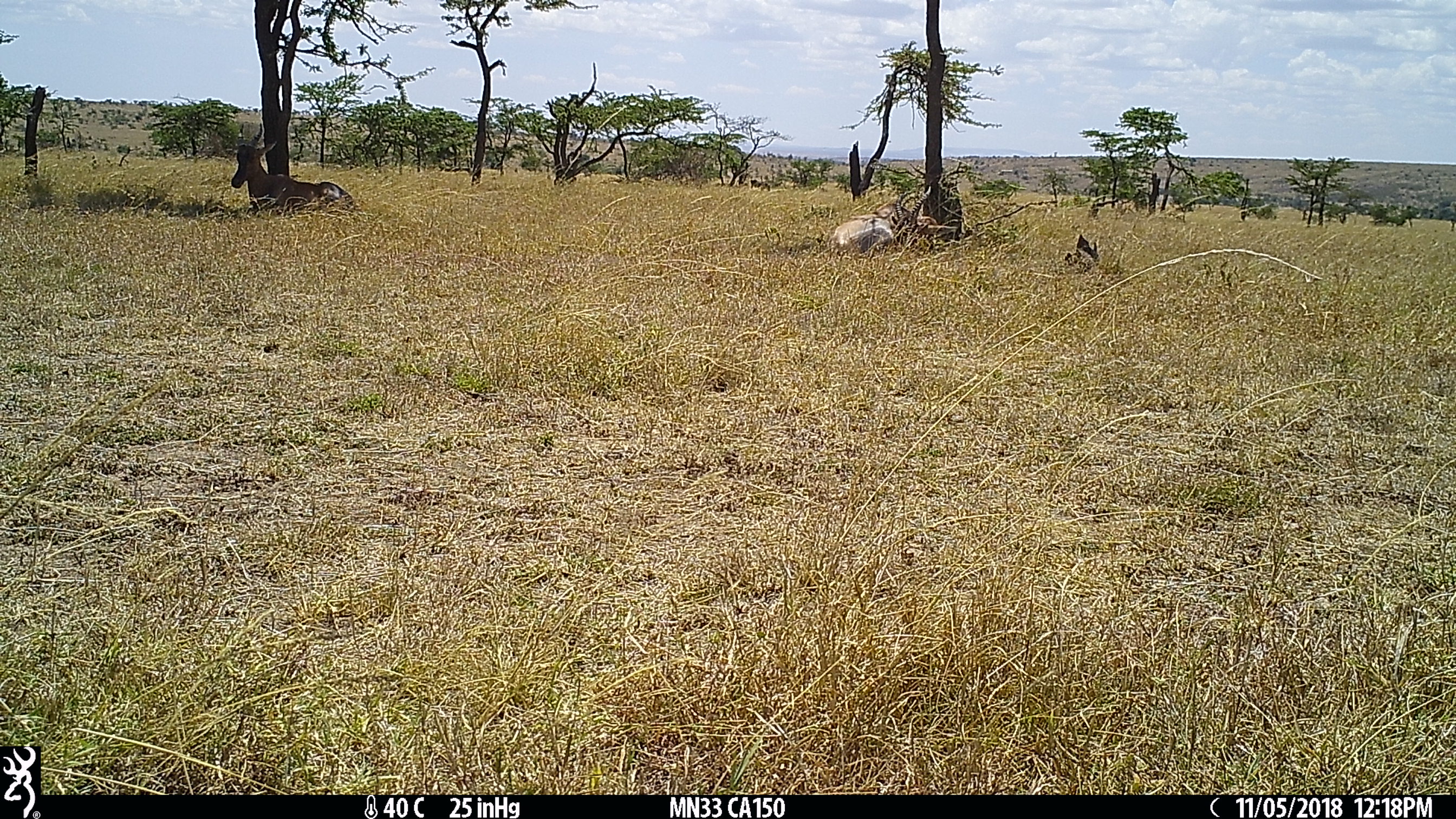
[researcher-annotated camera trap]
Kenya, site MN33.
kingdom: Animalia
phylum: Chordata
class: Mammalia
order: Artiodactyla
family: Bovidae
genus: Damaliscus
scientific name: Damaliscus lunatus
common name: topi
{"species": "topi (Damaliscus lunatus)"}